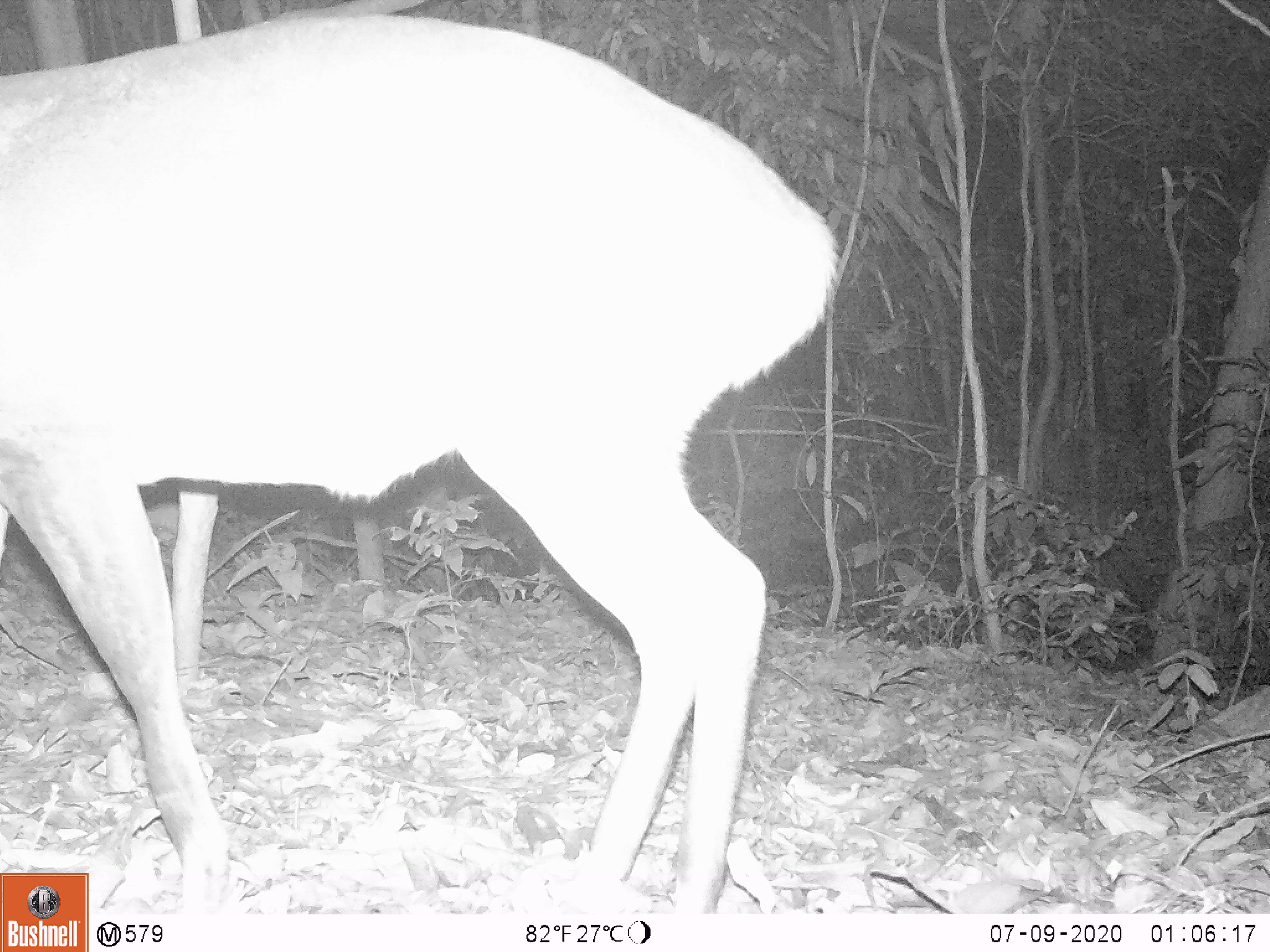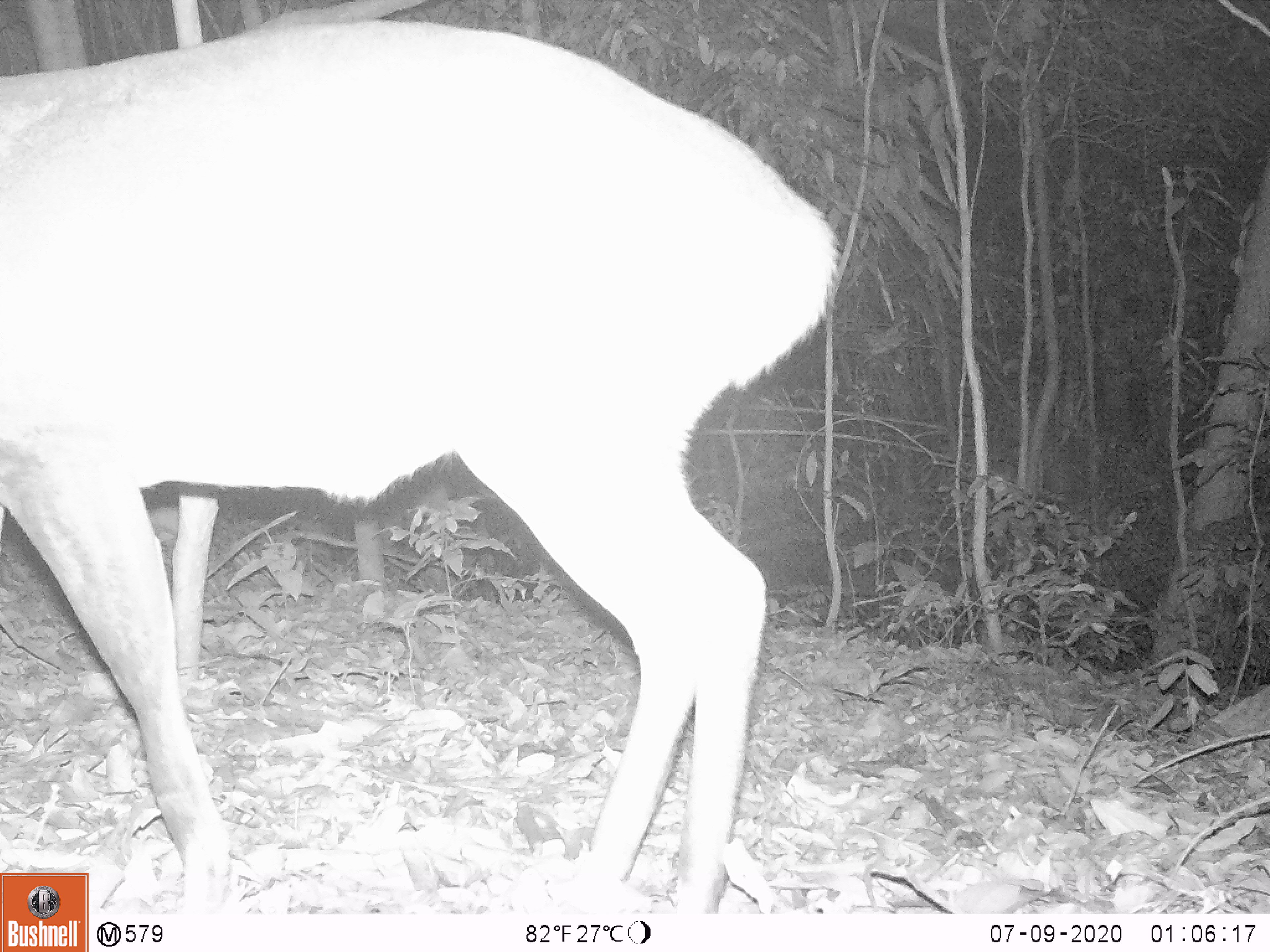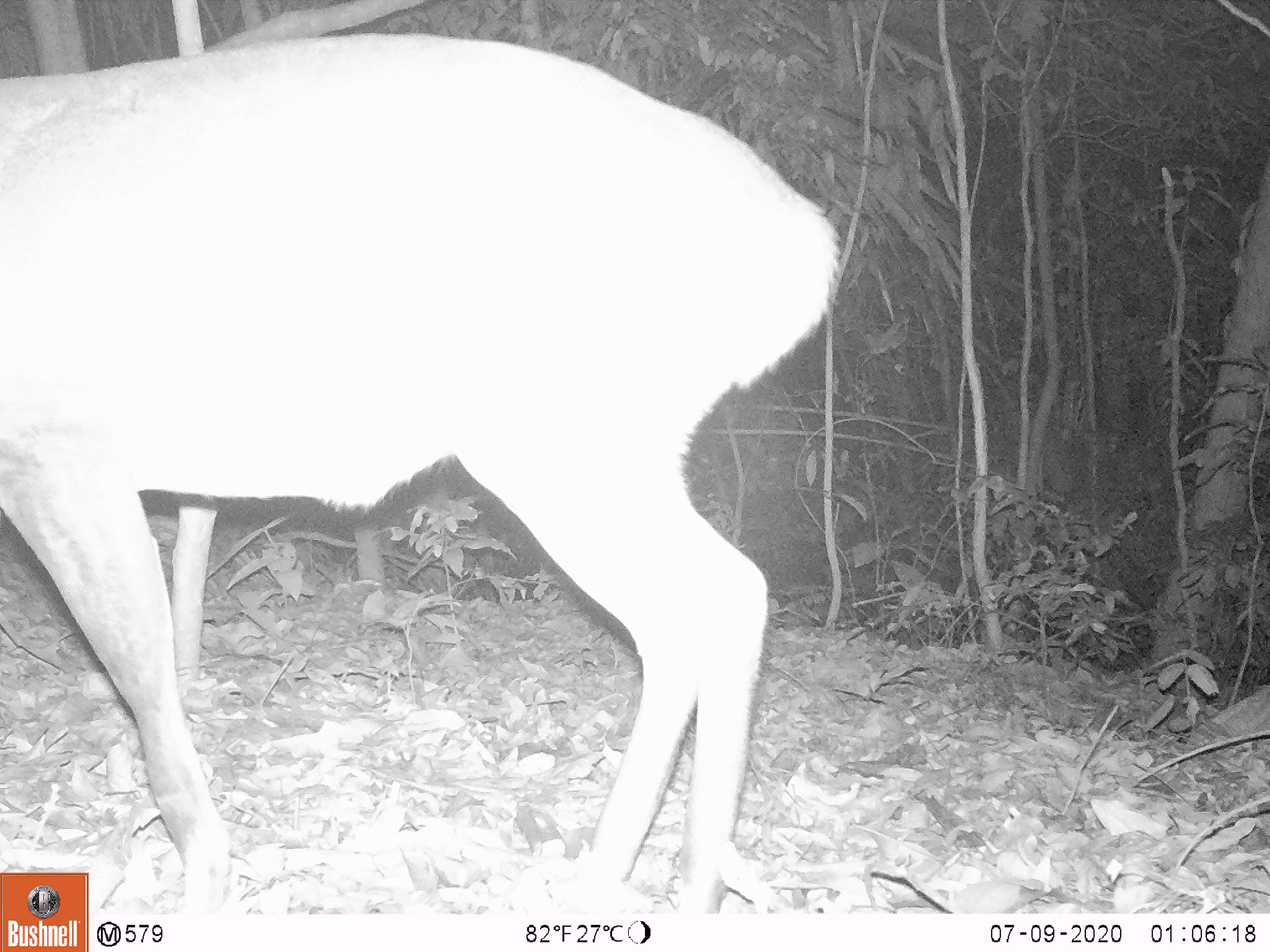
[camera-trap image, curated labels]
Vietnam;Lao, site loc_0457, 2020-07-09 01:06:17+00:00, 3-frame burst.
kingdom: Animalia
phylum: Chordata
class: Mammalia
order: Artiodactyla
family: Cervidae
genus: Muntiacus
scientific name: Muntiacus vuquangensis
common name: large-antlered muntjac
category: large antlered muntjac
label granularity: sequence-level